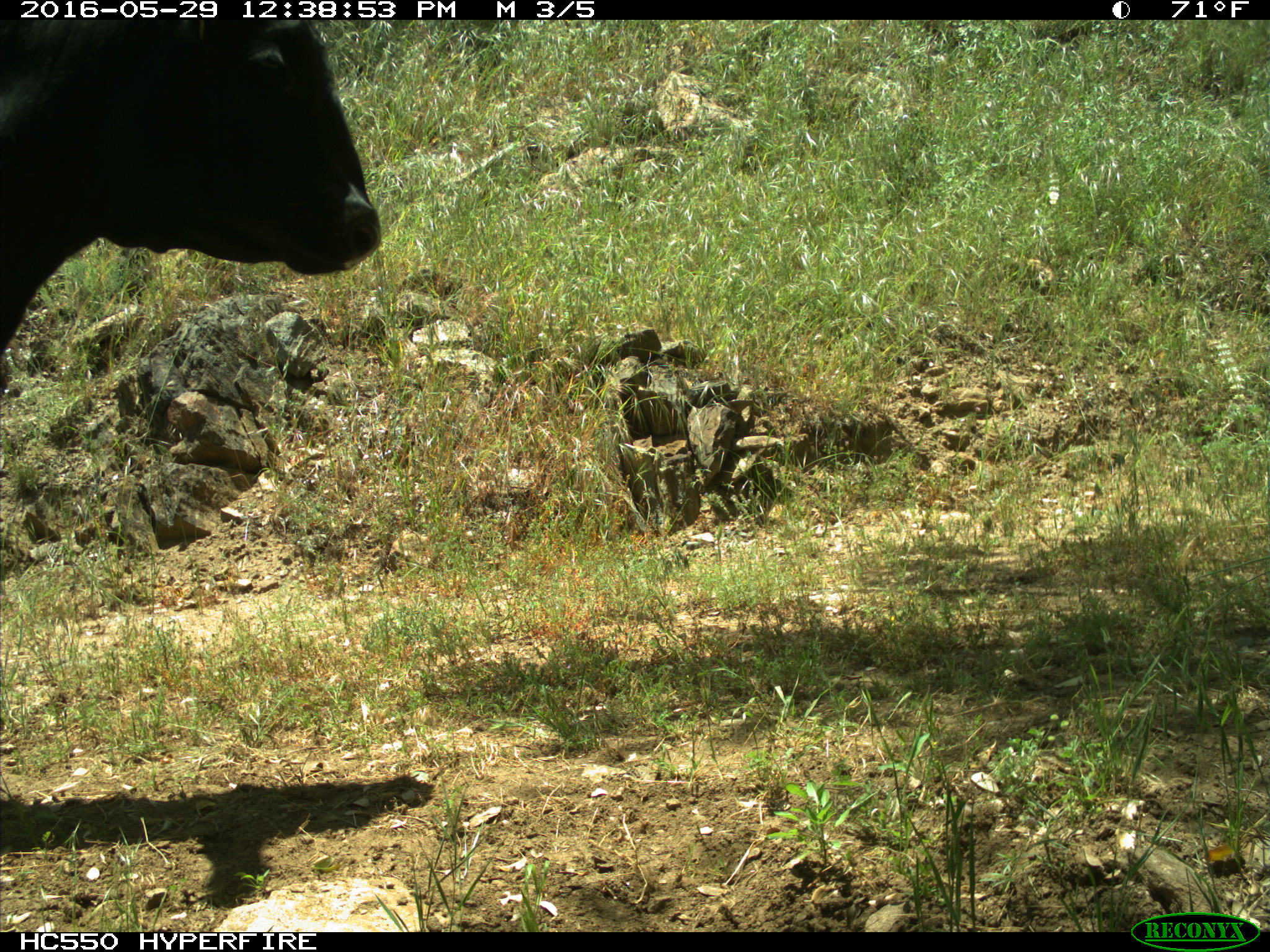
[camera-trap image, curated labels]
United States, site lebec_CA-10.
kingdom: Animalia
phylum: Chordata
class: Mammalia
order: Artiodactyla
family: Bovidae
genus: Bos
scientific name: Bos taurus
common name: domestic cow